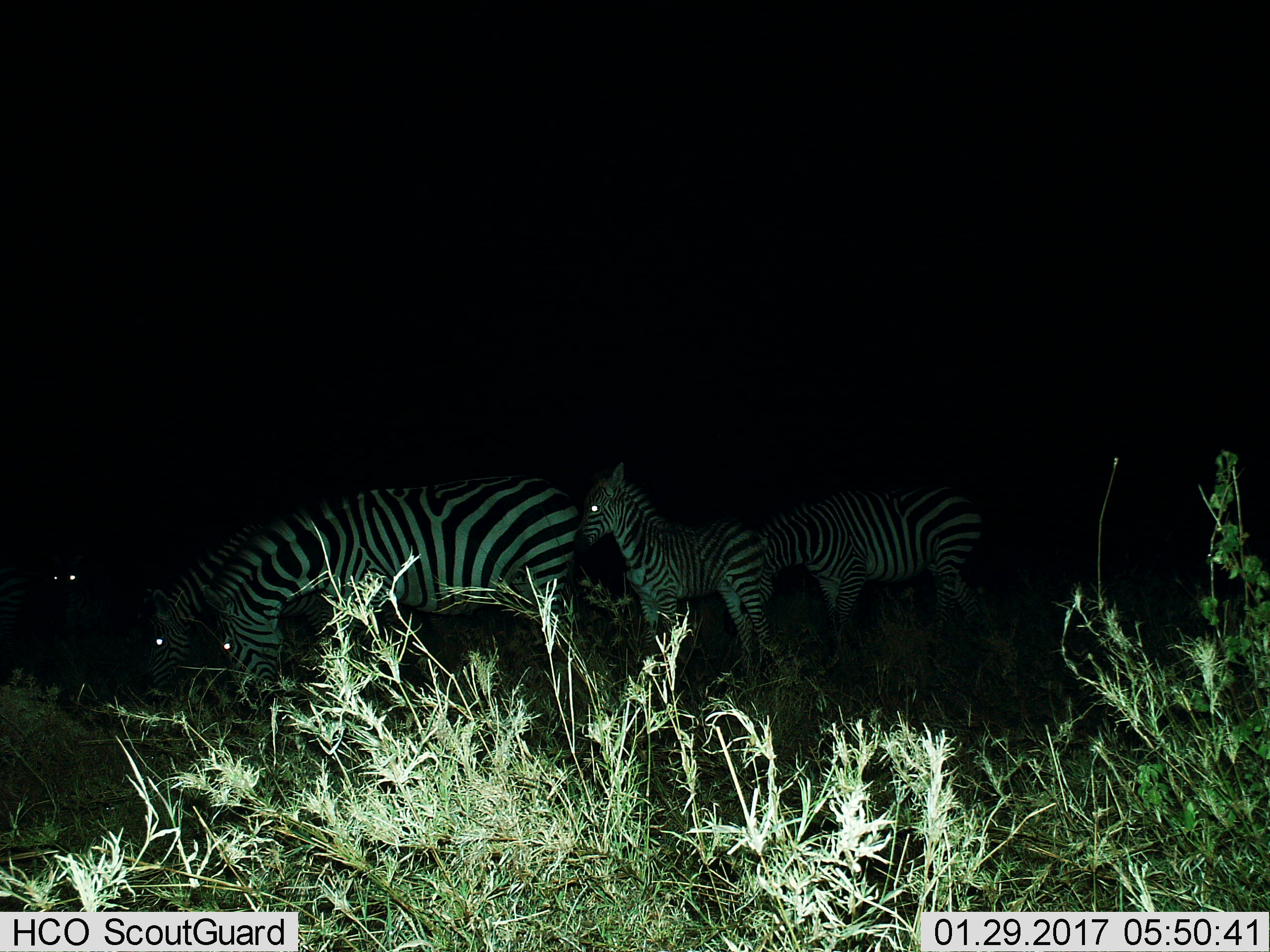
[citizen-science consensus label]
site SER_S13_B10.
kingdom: Animalia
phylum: Chordata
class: Mammalia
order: Perissodactyla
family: Equidae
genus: Equus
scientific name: Equus quagga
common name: plains zebra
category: zebraplains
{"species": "zebraplains (plains zebra) (Equus quagga)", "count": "5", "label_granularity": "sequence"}